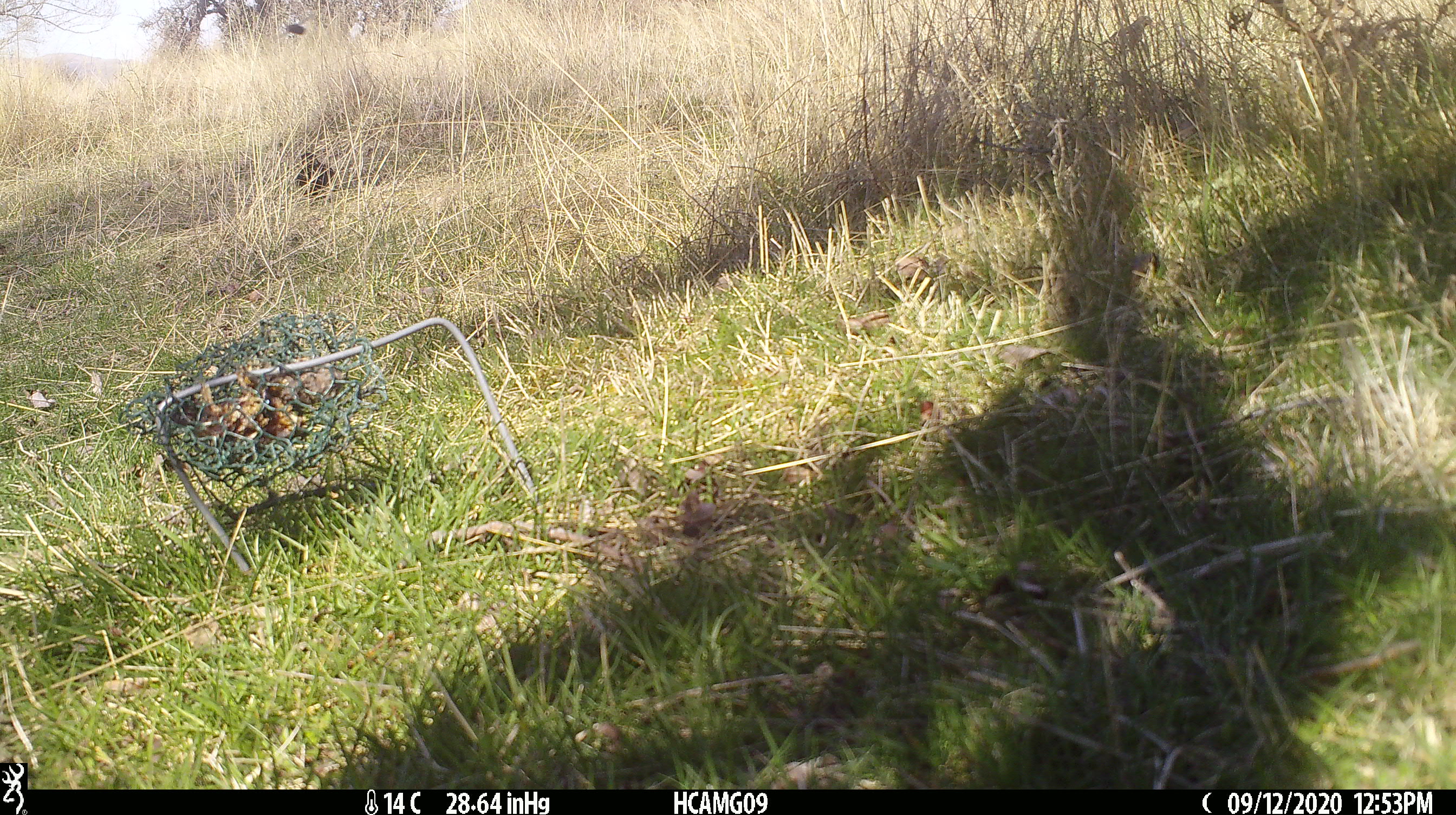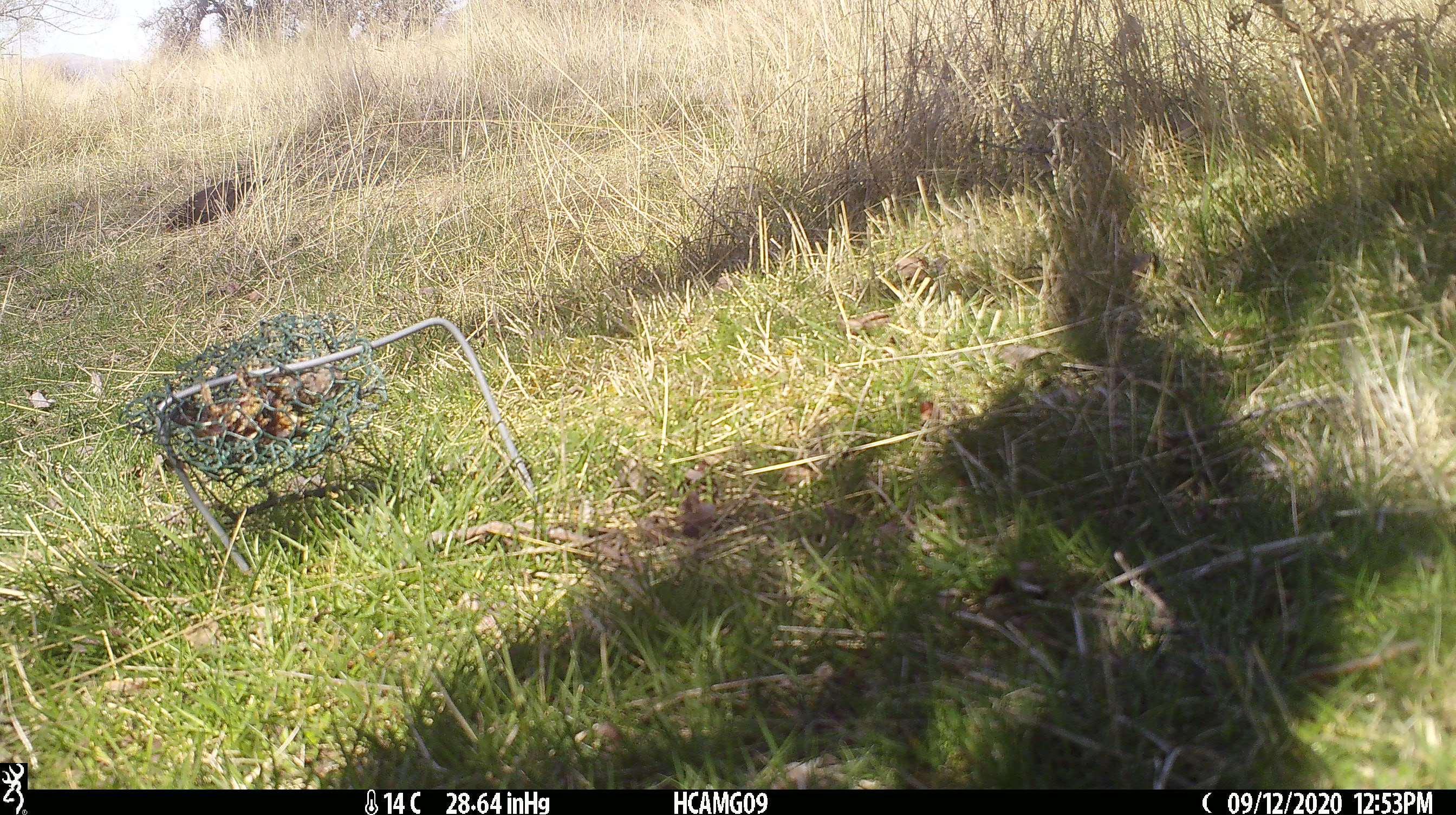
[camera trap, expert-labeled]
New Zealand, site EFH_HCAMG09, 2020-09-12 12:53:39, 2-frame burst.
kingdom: Animalia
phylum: Chordata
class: Aves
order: Passeriformes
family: Turdidae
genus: Turdus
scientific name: Turdus merula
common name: eurasian blackbird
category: blackbird